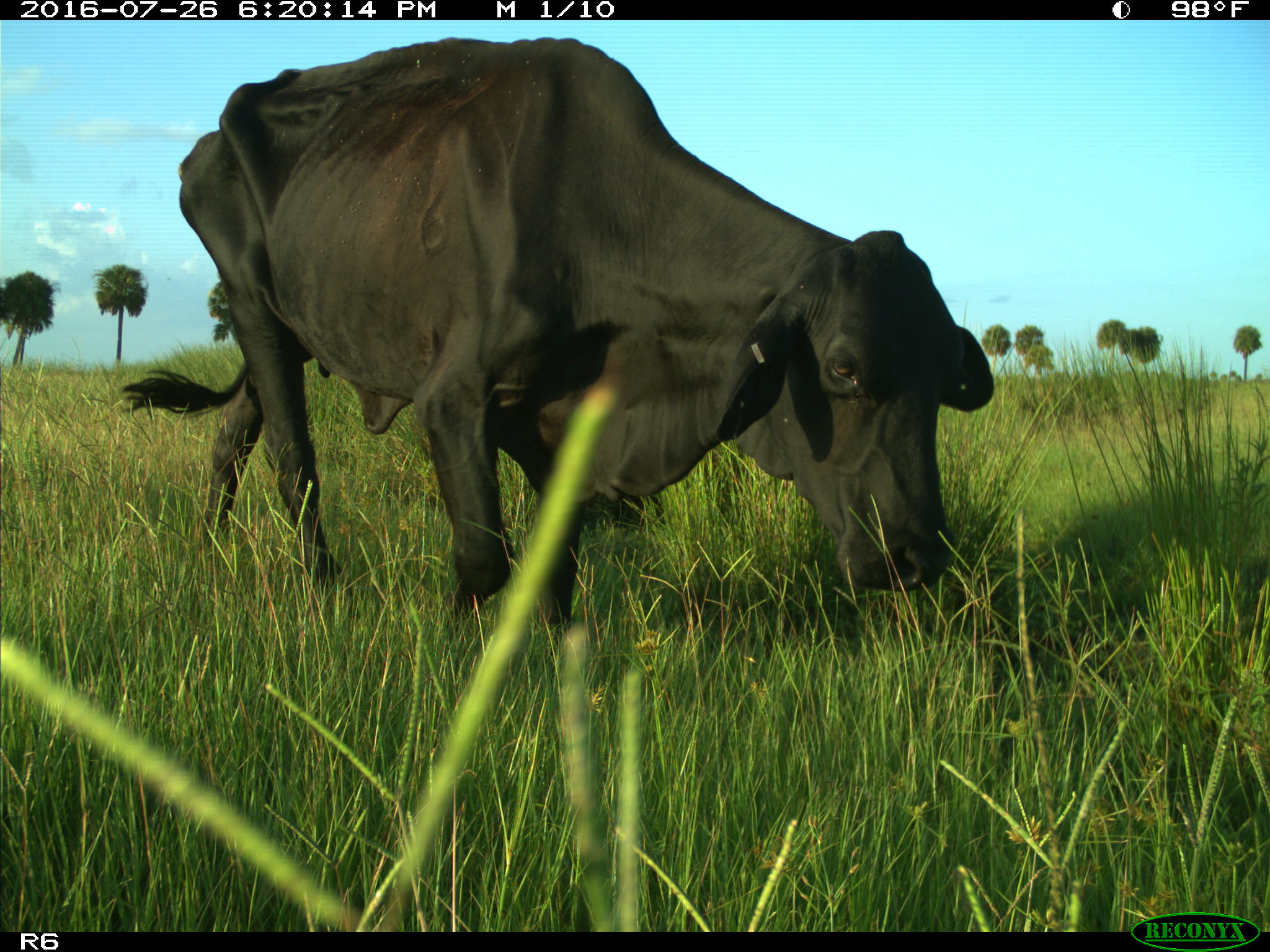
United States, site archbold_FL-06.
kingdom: Animalia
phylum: Chordata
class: Mammalia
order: Artiodactyla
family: Bovidae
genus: Bos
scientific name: Bos taurus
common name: domestic cow